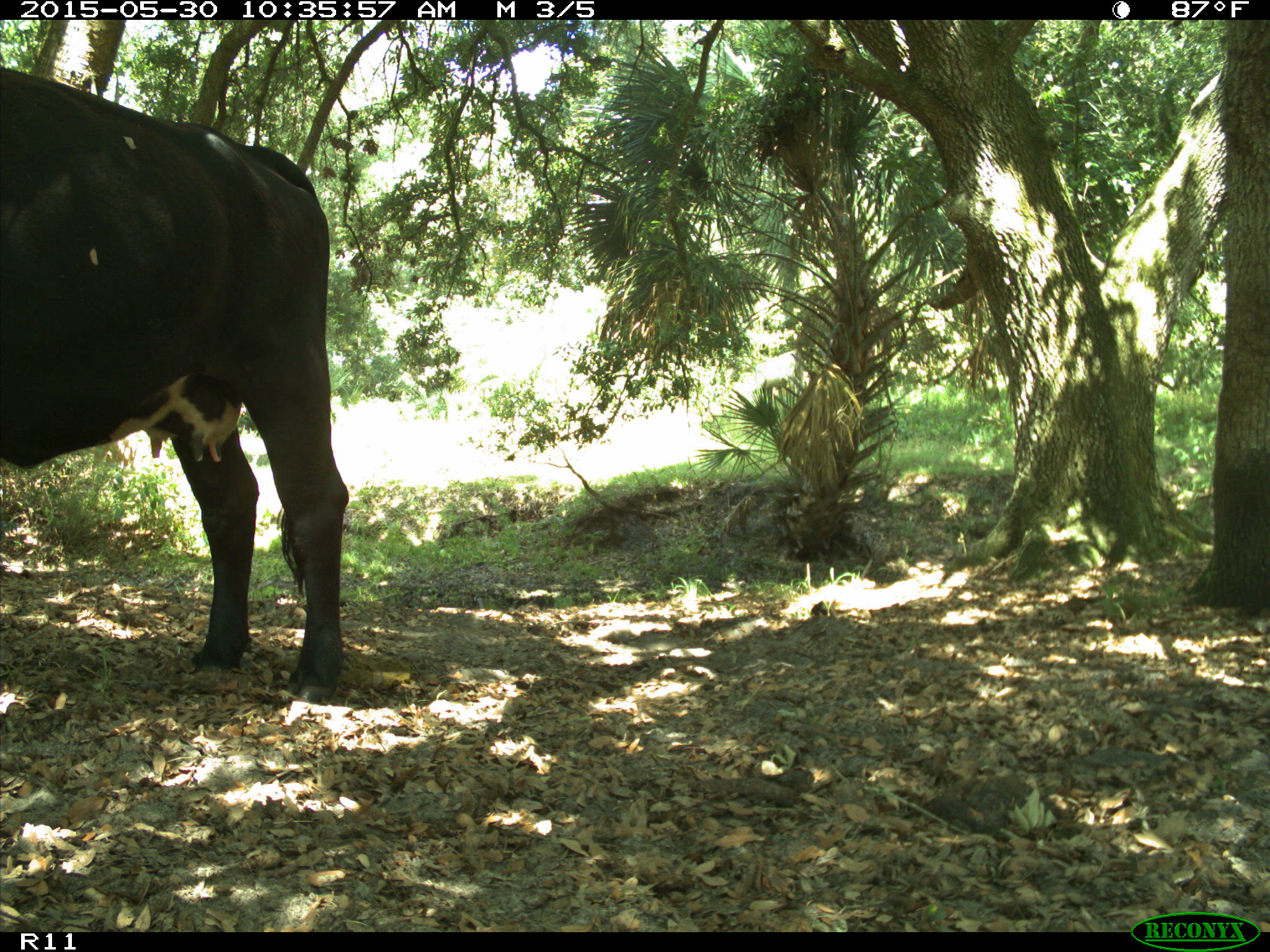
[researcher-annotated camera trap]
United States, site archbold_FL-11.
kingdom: Animalia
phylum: Chordata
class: Mammalia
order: Artiodactyla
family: Bovidae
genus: Bos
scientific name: Bos taurus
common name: domestic cow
Bos taurus (domestic cow).